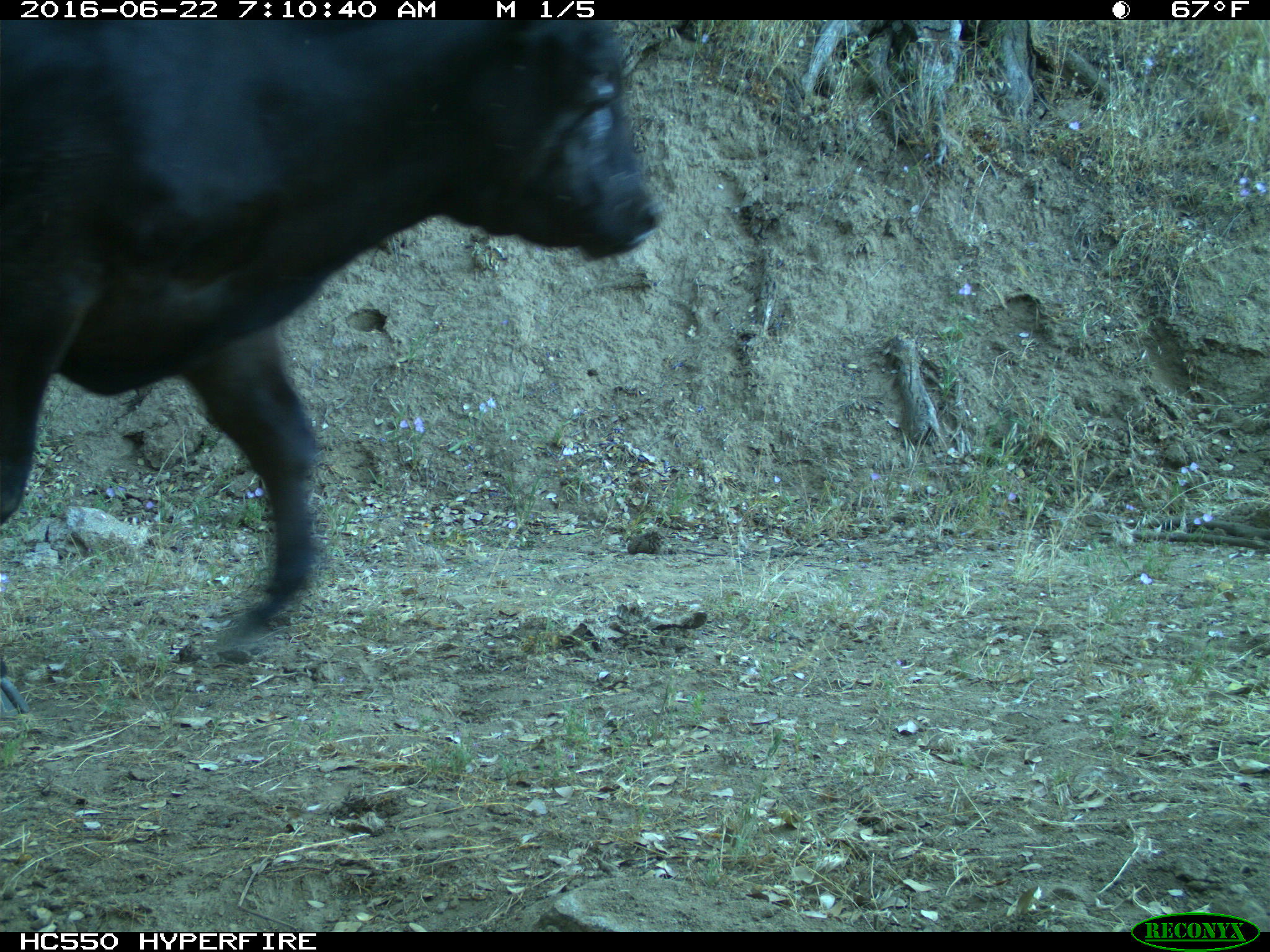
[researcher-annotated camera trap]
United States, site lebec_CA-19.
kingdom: Animalia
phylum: Chordata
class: Mammalia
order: Artiodactyla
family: Bovidae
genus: Bos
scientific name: Bos taurus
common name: domestic cow